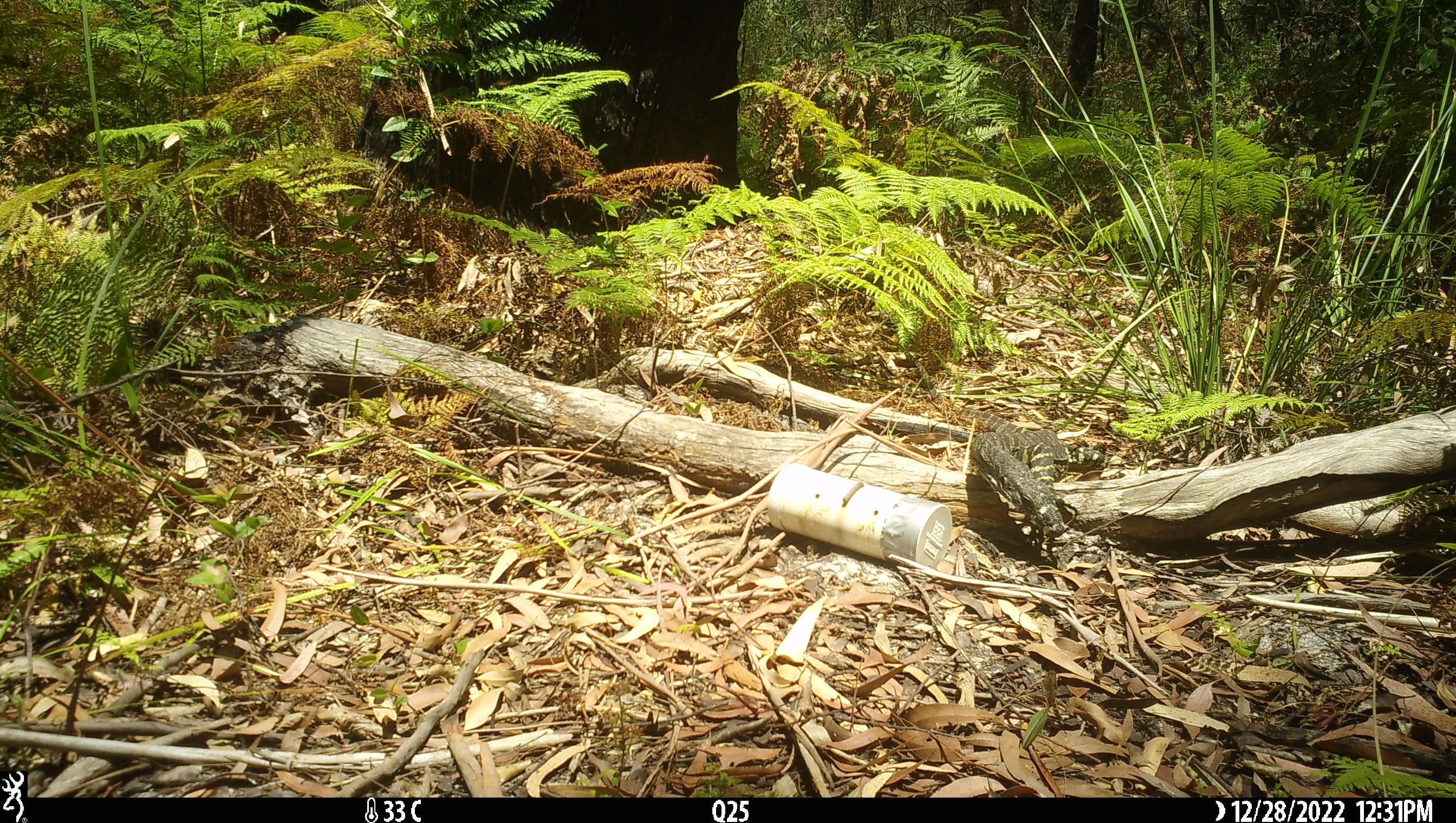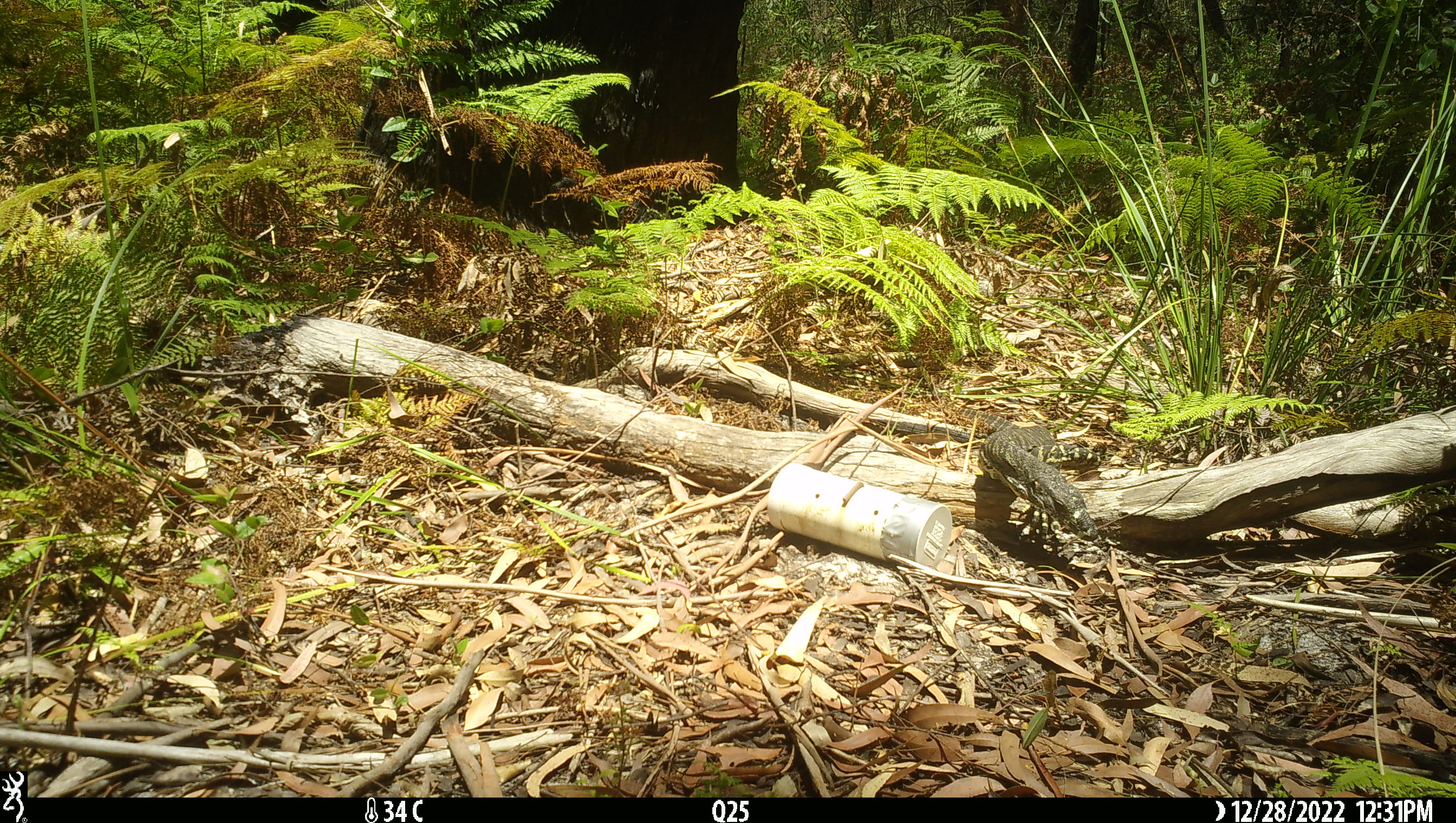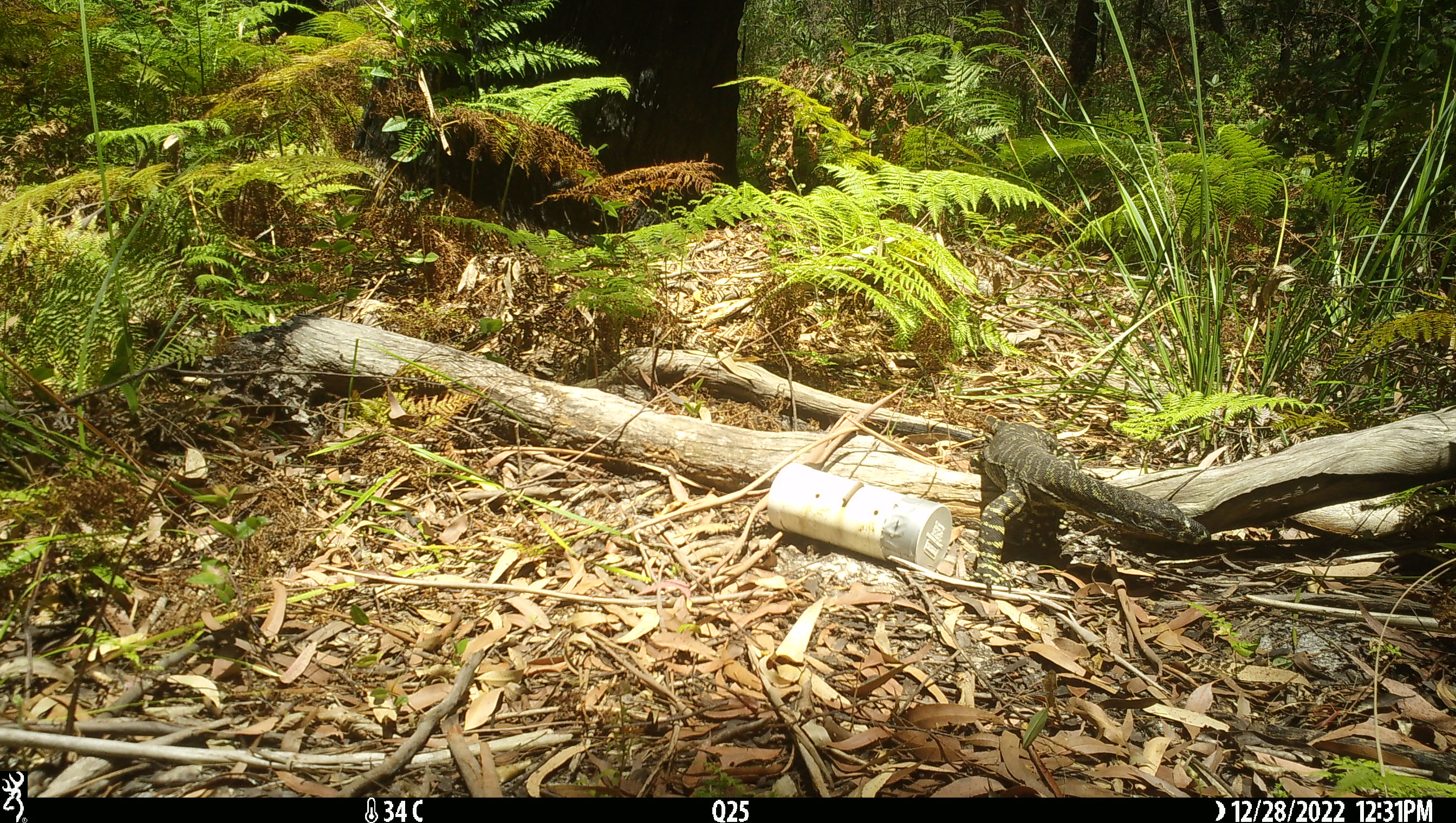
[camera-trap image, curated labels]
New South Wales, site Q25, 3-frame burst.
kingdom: Animalia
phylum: Chordata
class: Reptilia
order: Squamata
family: Varanidae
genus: Varanus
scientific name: Varanus varius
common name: lace monitor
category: goanna